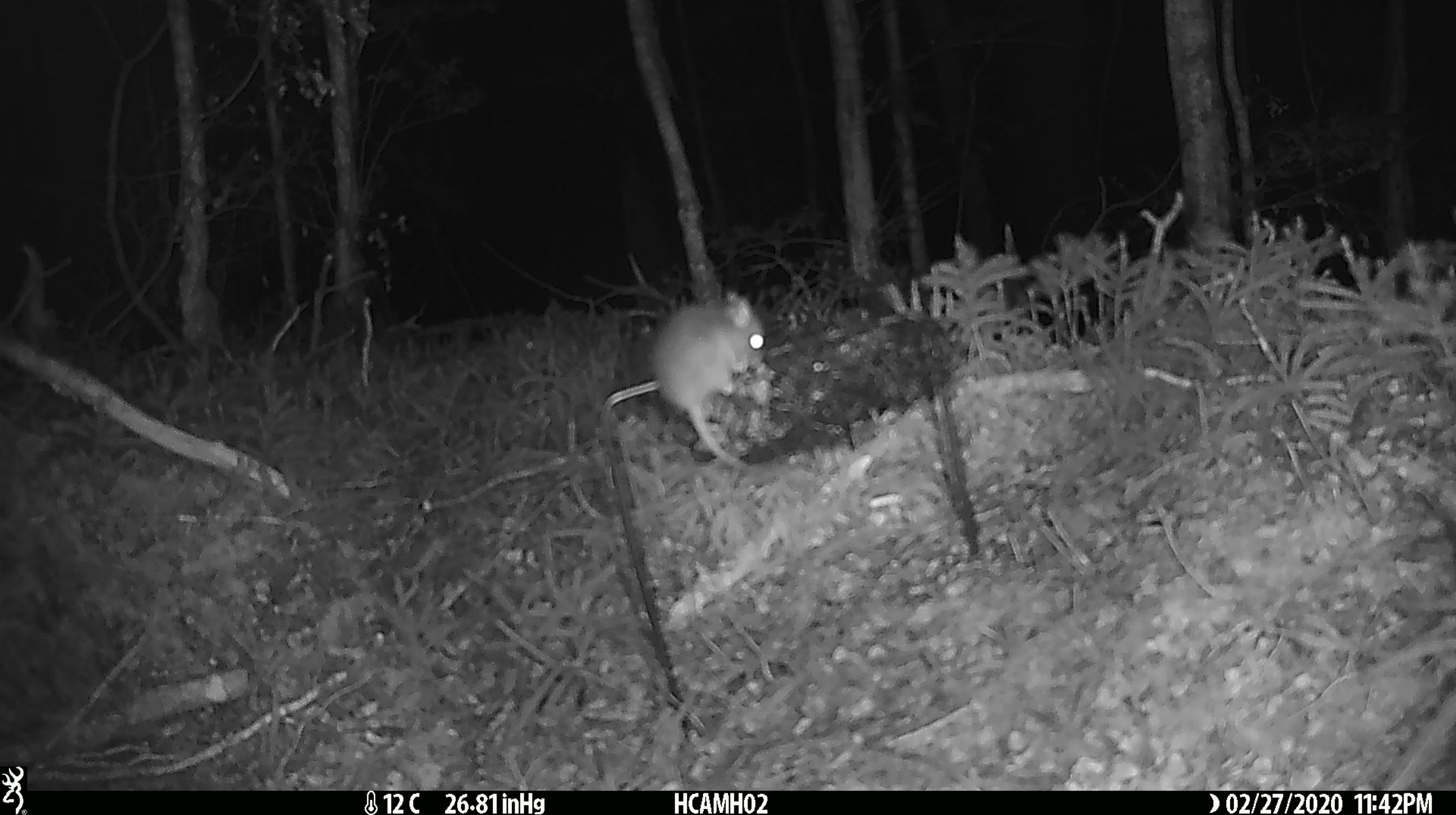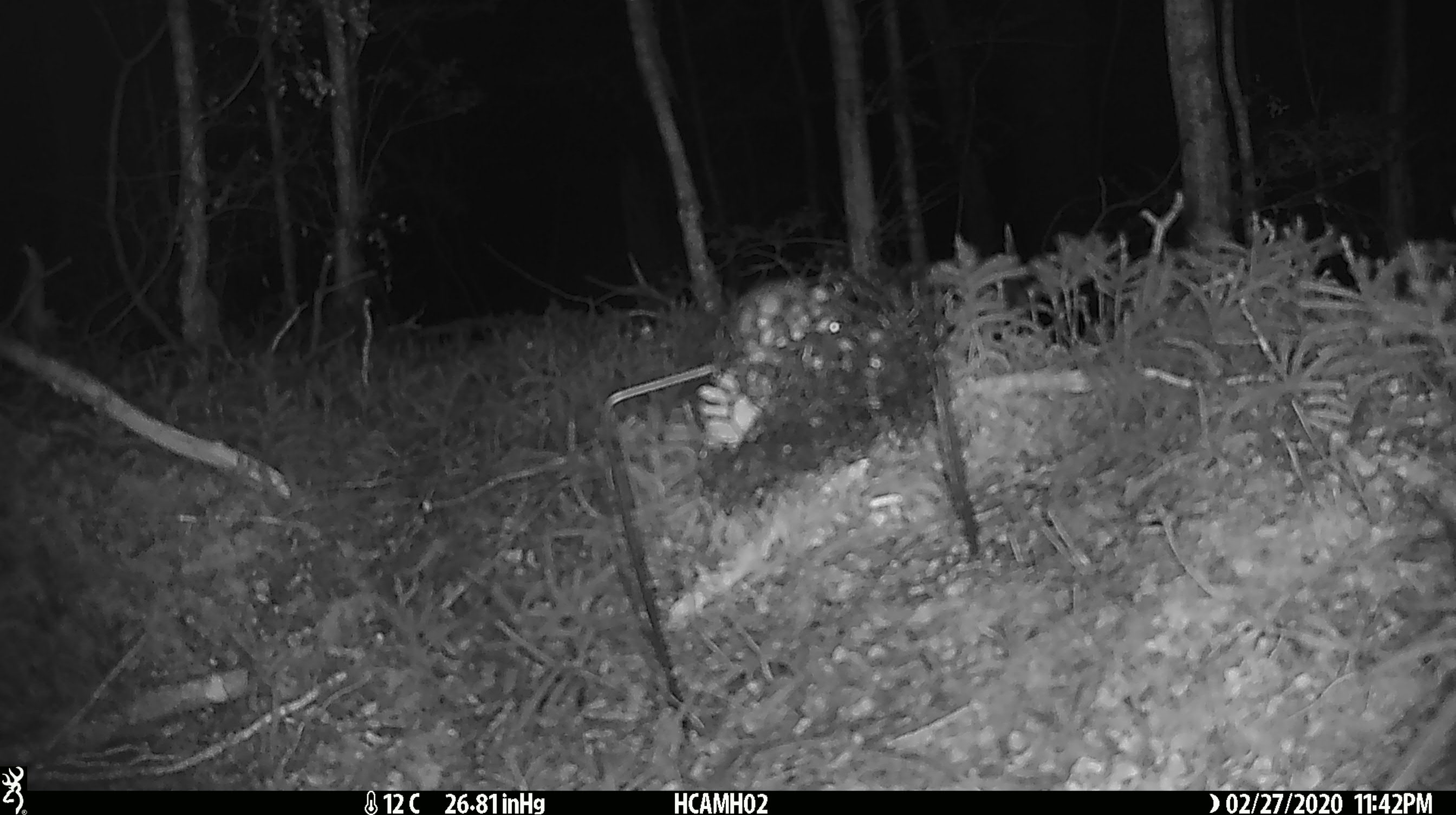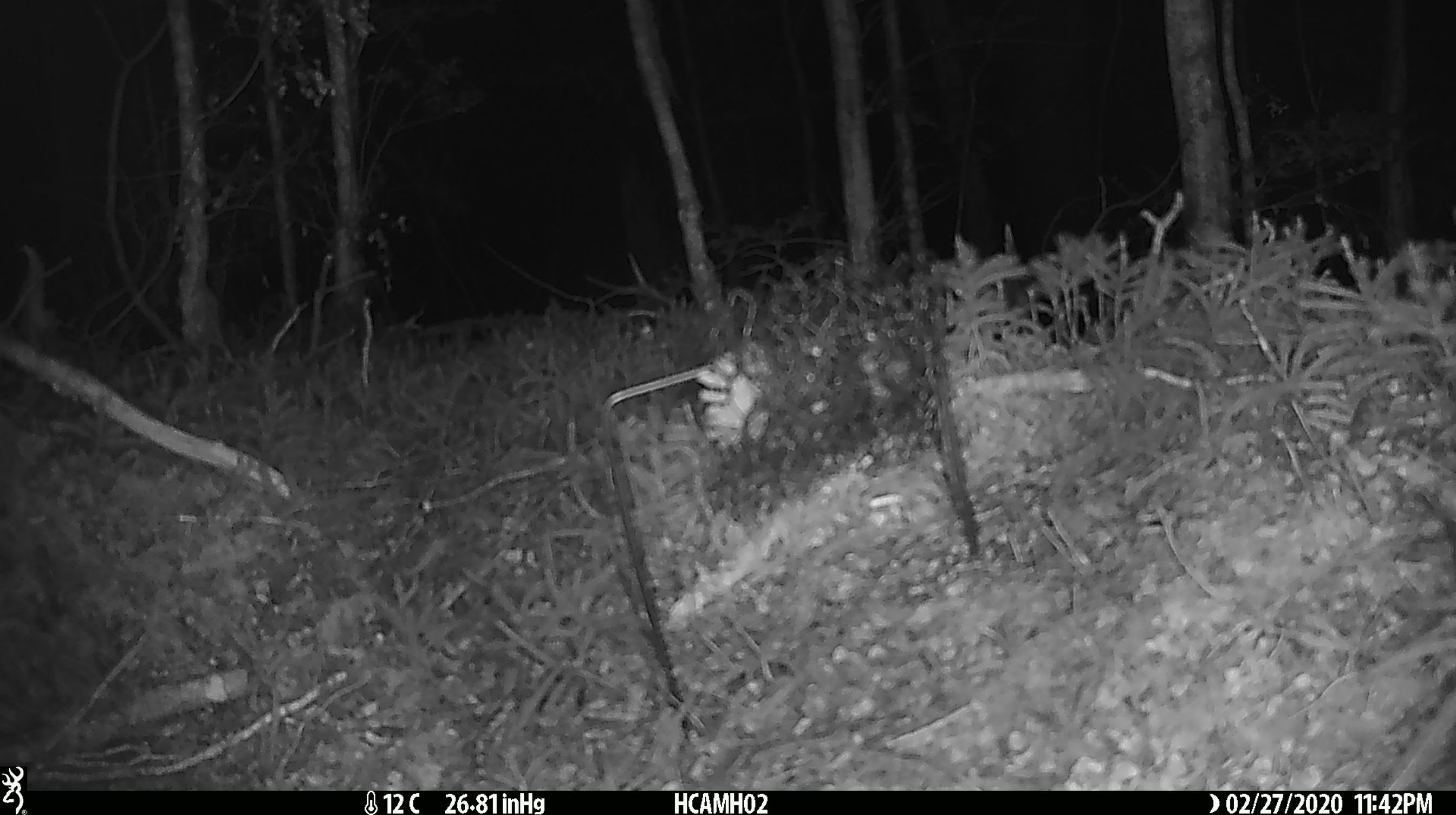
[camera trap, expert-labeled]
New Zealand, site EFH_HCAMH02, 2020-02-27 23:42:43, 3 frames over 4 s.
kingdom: Animalia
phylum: Chordata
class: Mammalia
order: Rodentia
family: Muridae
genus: Mus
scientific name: Mus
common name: mouse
Mouse (Mus).